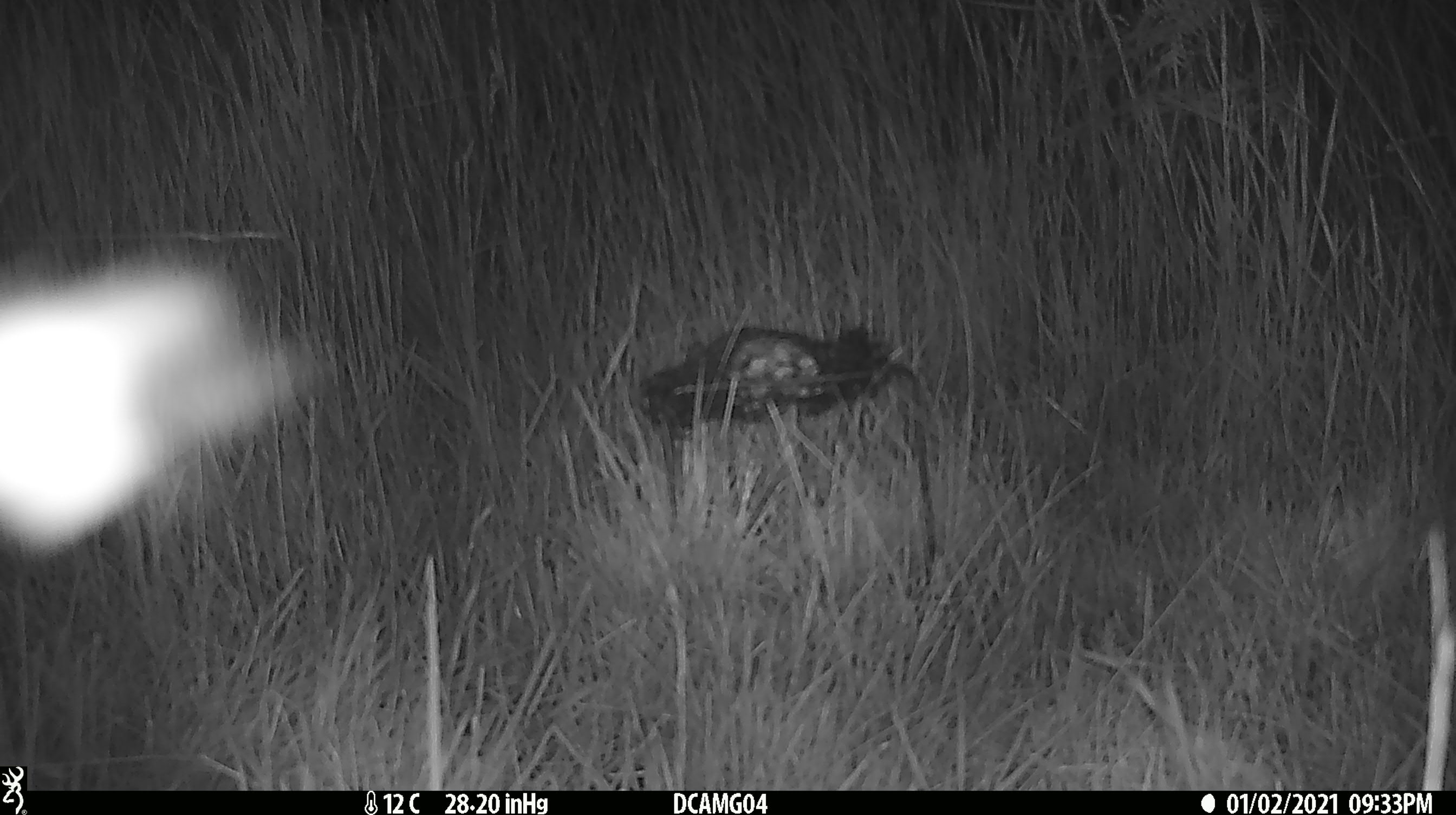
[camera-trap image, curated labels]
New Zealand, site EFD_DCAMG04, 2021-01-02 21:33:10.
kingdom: Animalia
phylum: Arthropoda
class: Insecta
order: Lepidoptera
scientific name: Lepidoptera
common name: moth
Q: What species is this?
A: Moth (Lepidoptera).